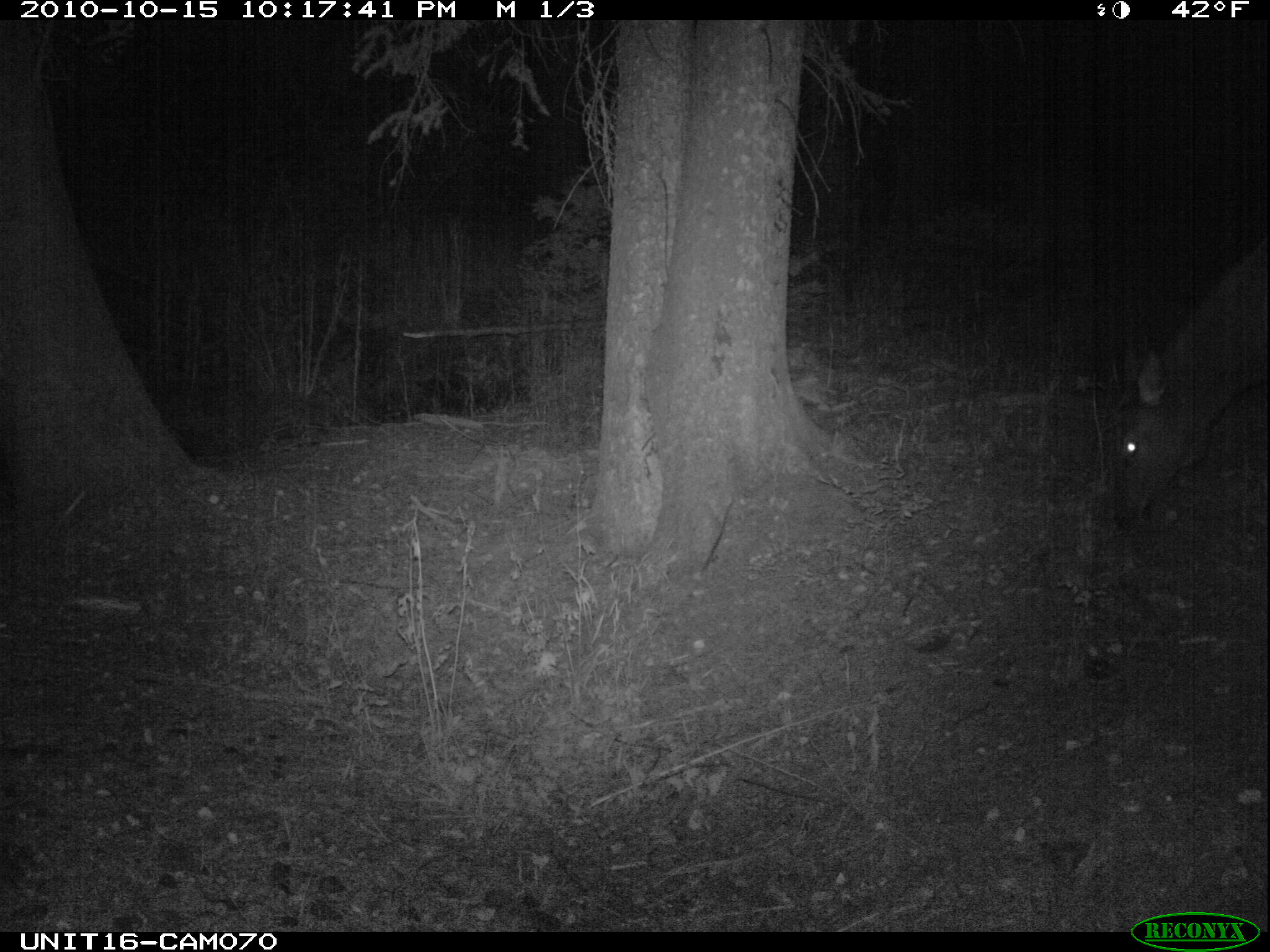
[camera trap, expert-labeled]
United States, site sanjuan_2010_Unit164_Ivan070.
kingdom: Animalia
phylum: Chordata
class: Mammalia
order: Artiodactyla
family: Cervidae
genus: Cervus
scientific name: Cervus elaphus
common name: red deer